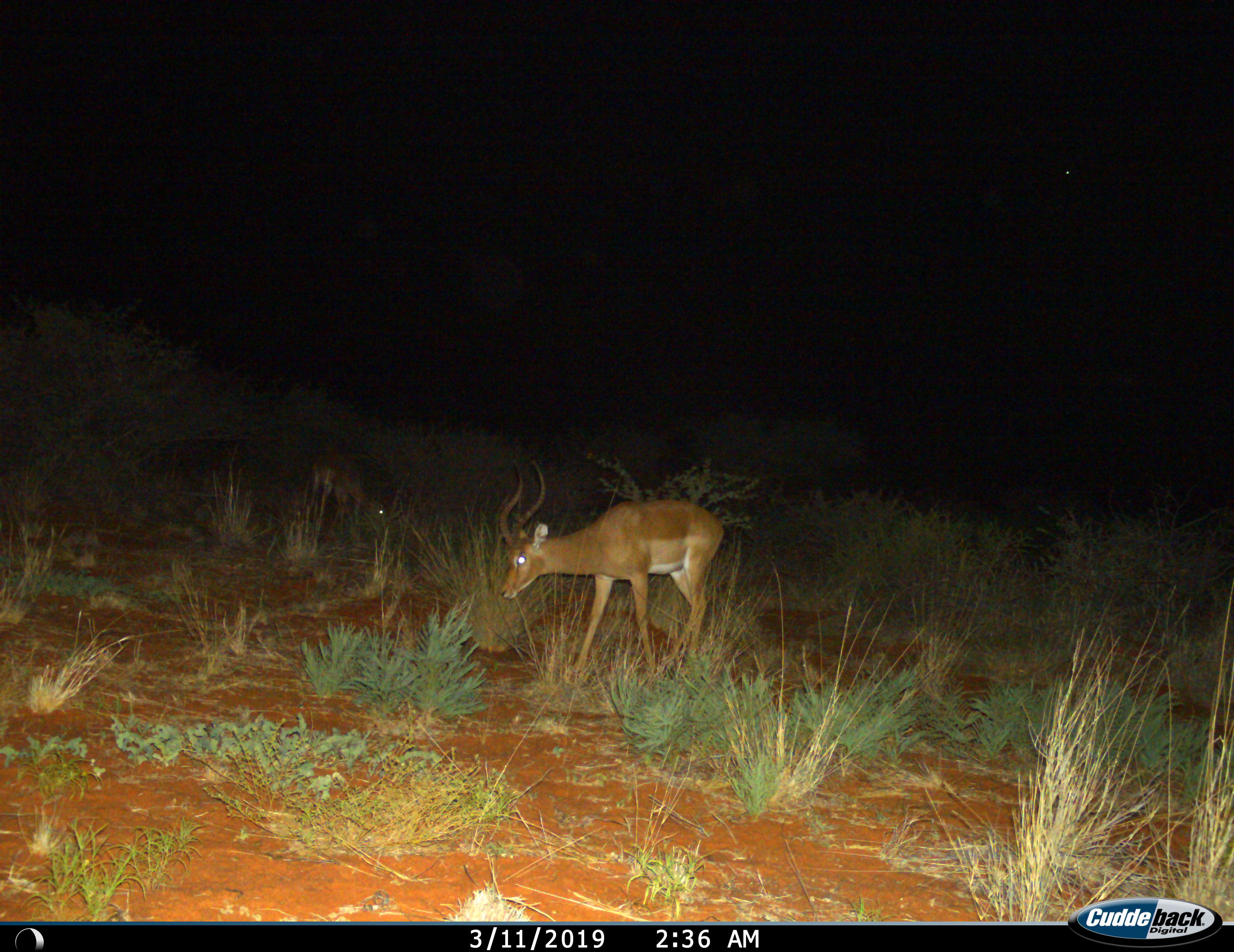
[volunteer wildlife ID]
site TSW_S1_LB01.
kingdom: Animalia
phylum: Chordata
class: Mammalia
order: Artiodactyla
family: Bovidae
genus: Aepyceros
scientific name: Aepyceros melampus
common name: impala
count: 2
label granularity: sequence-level